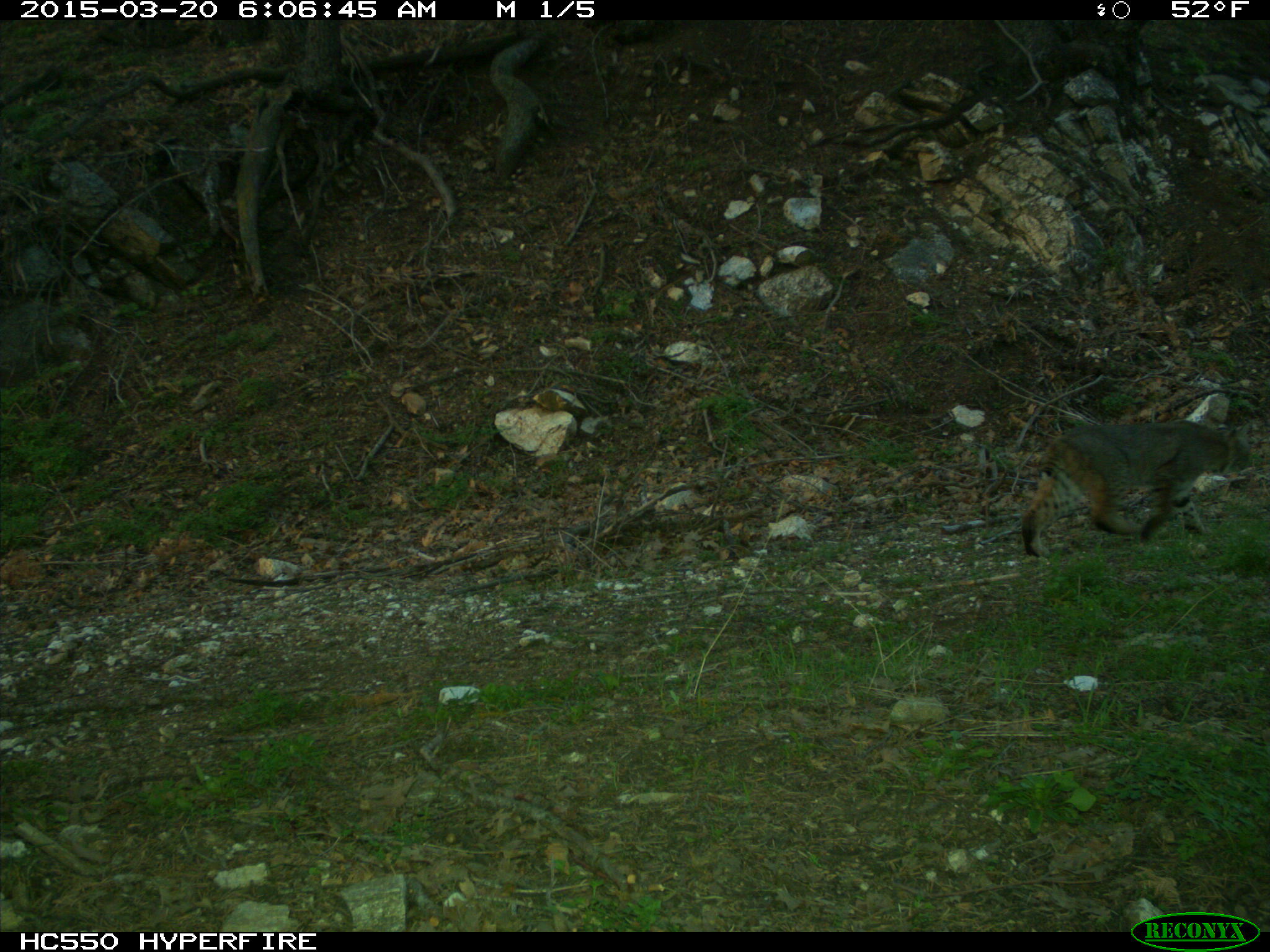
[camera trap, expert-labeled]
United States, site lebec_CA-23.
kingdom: Animalia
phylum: Chordata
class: Mammalia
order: Carnivora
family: Felidae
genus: Lynx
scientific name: Lynx rufus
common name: bobcat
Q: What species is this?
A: Lynx rufus (bobcat).